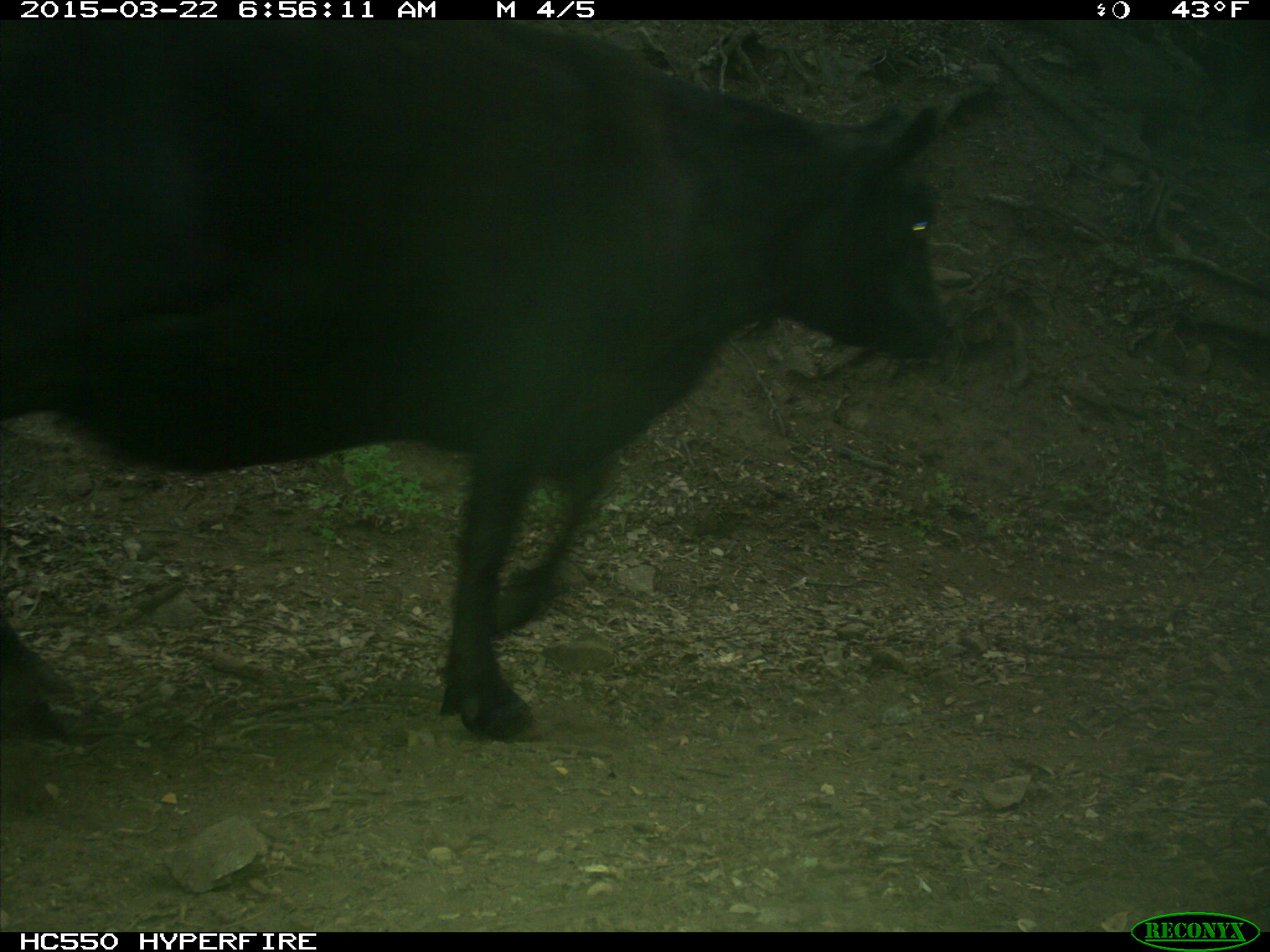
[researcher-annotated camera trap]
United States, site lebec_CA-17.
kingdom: Animalia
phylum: Chordata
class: Mammalia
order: Artiodactyla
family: Bovidae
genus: Bos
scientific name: Bos taurus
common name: domestic cow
Bos taurus (domestic cow).